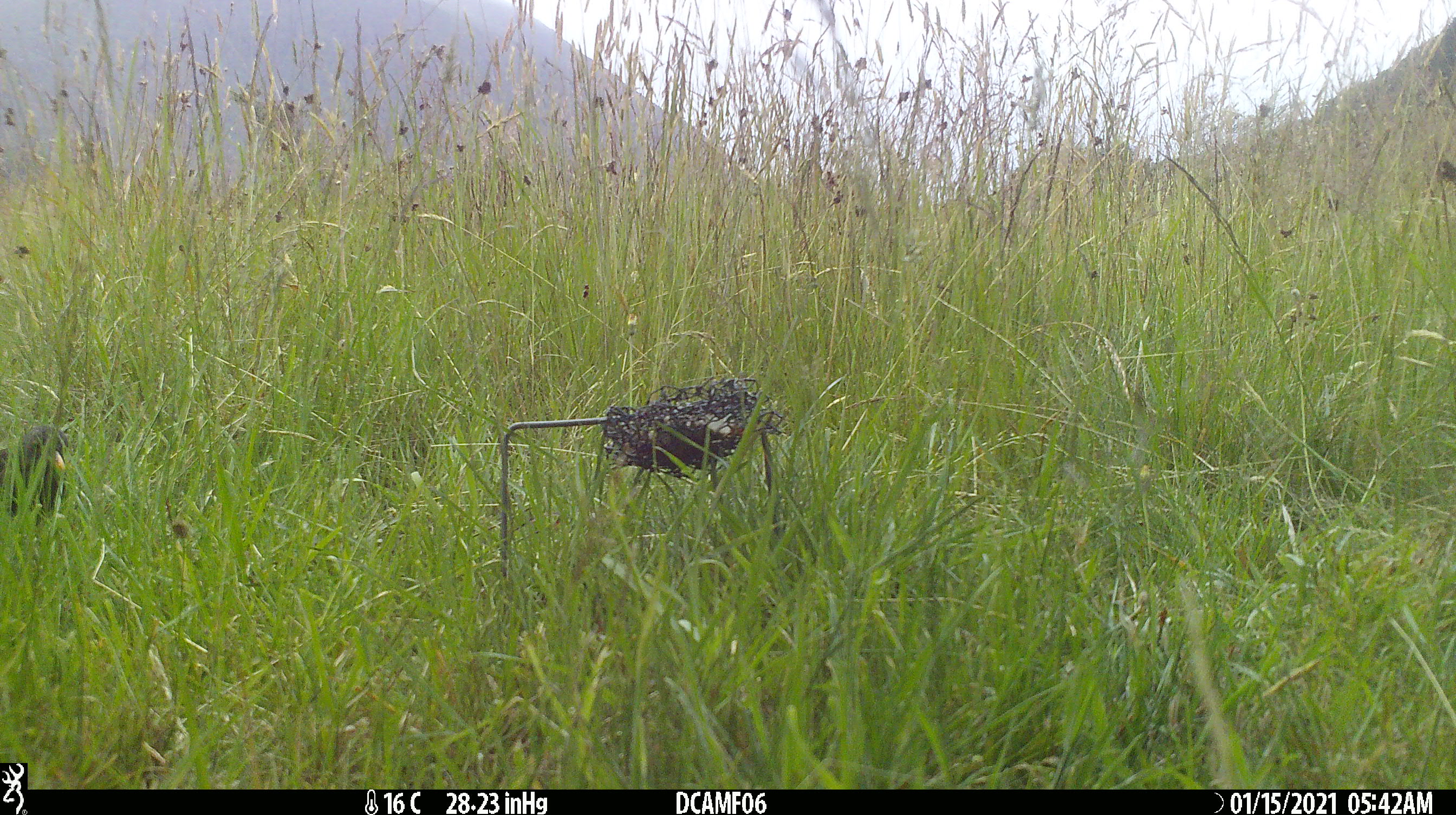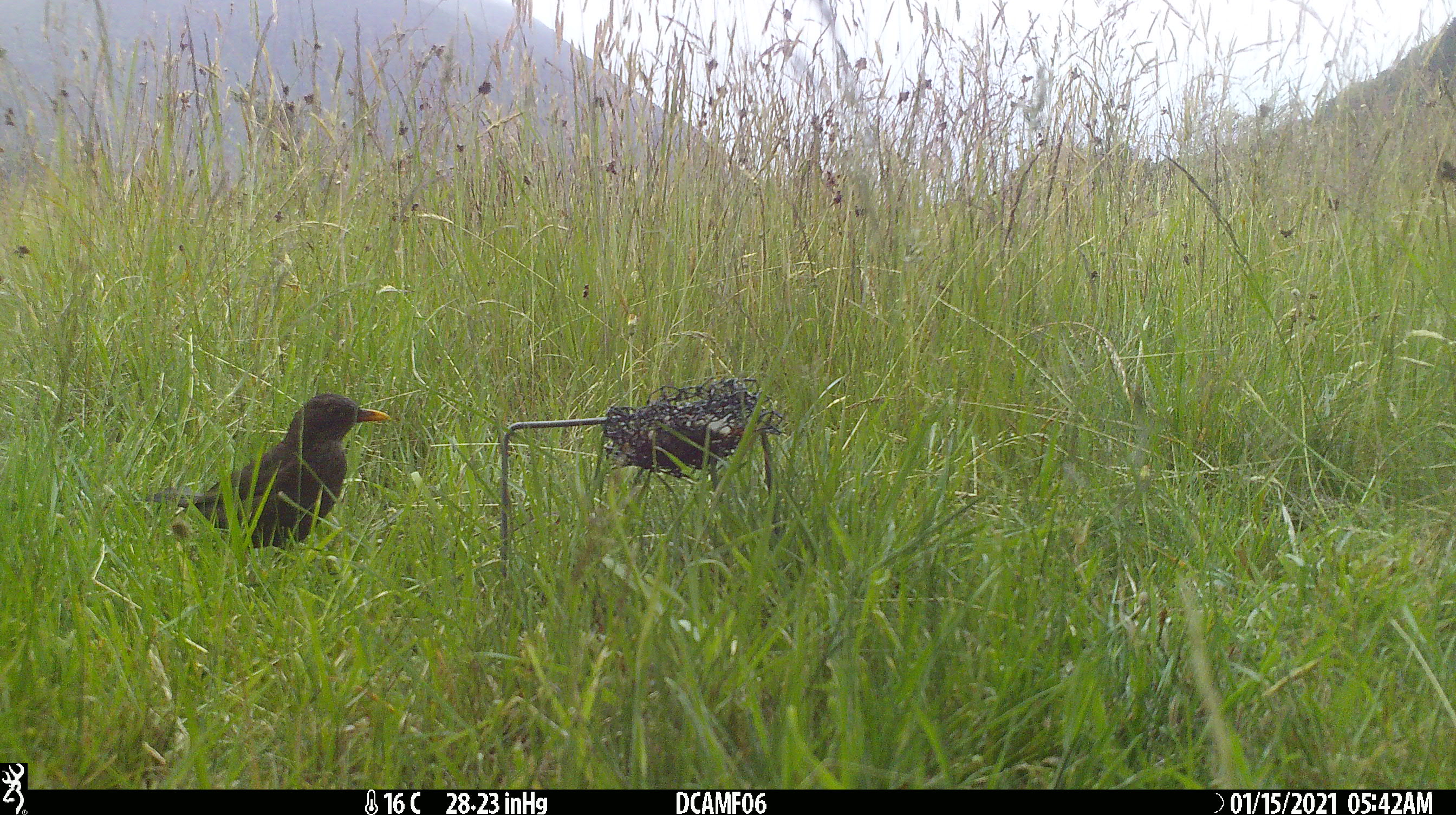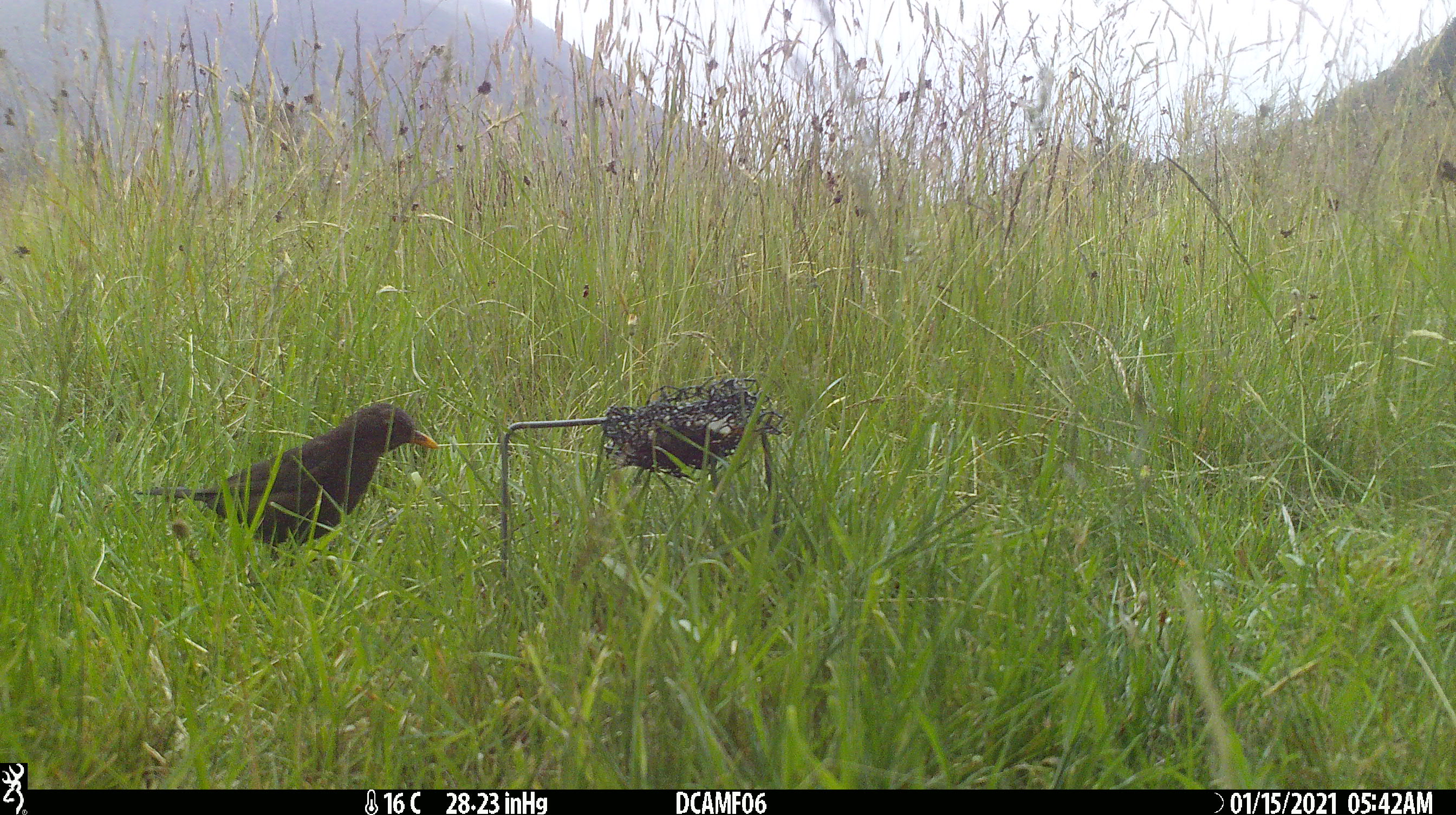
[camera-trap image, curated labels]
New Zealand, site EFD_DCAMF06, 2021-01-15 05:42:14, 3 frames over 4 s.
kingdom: Animalia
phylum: Chordata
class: Aves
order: Passeriformes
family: Turdidae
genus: Turdus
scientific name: Turdus merula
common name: eurasian blackbird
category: blackbird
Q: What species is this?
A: Blackbird (eurasian blackbird) (Turdus merula).